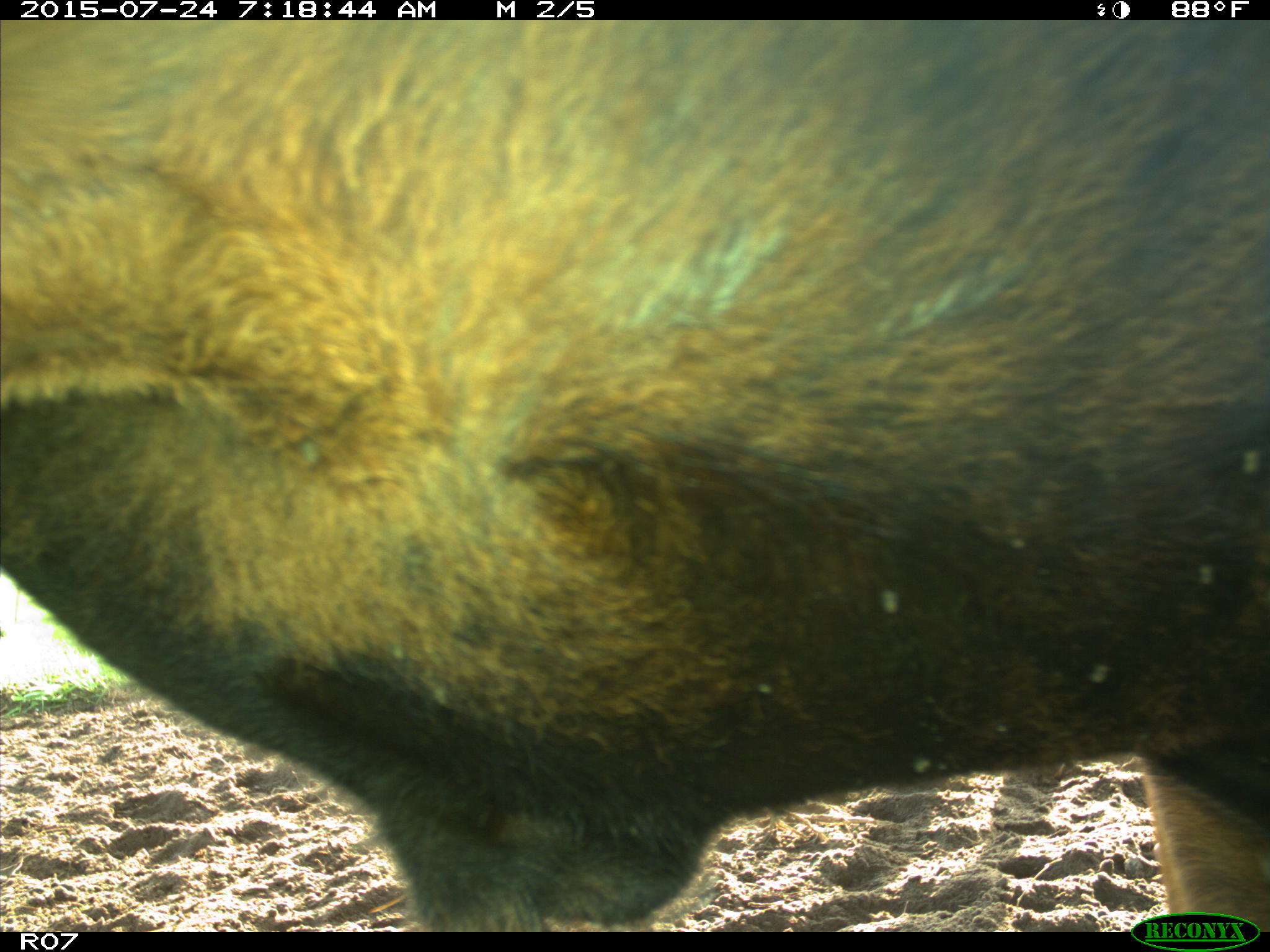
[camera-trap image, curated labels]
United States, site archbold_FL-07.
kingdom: Animalia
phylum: Chordata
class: Mammalia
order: Artiodactyla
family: Bovidae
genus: Bos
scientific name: Bos taurus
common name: domestic cow